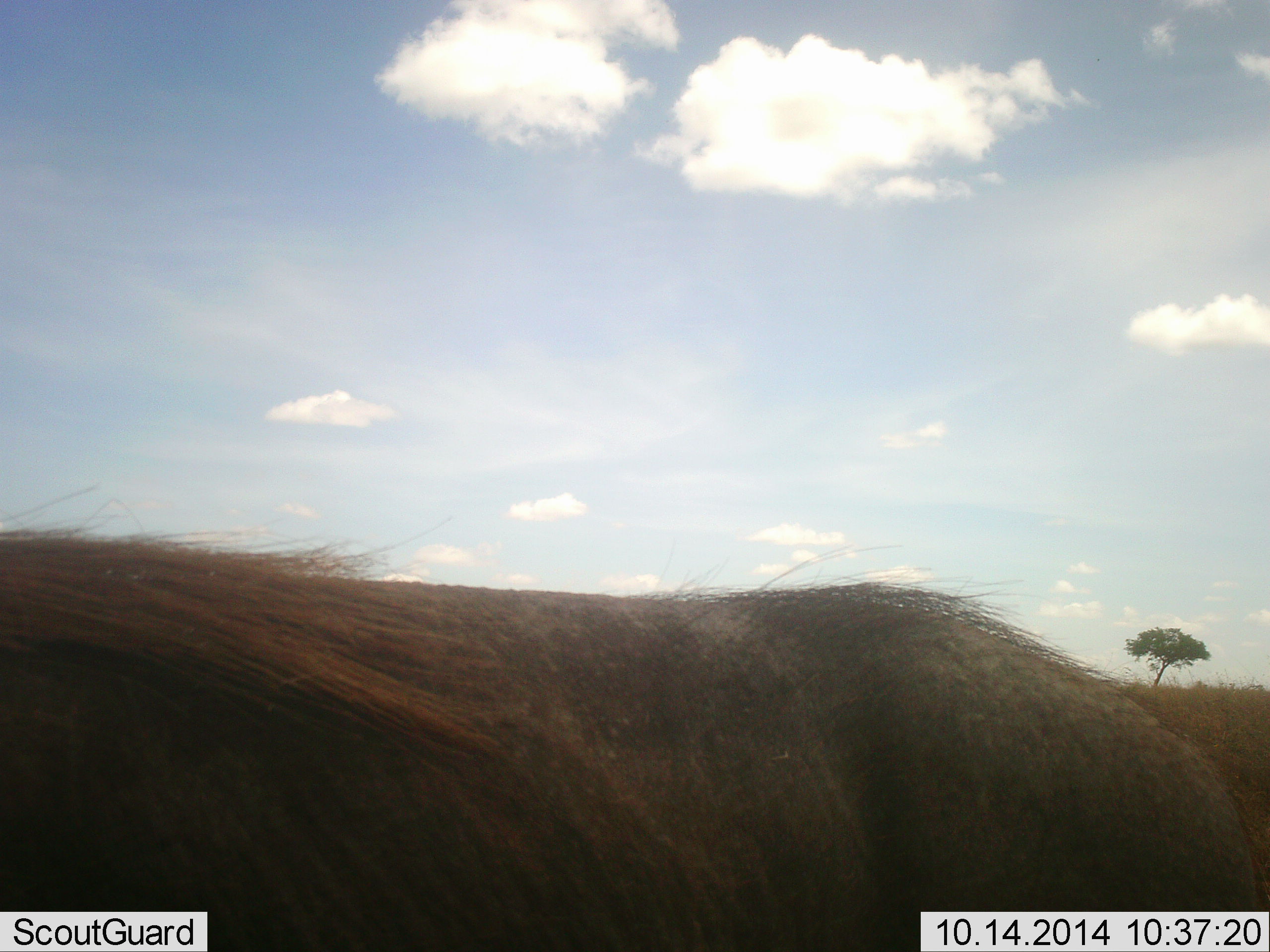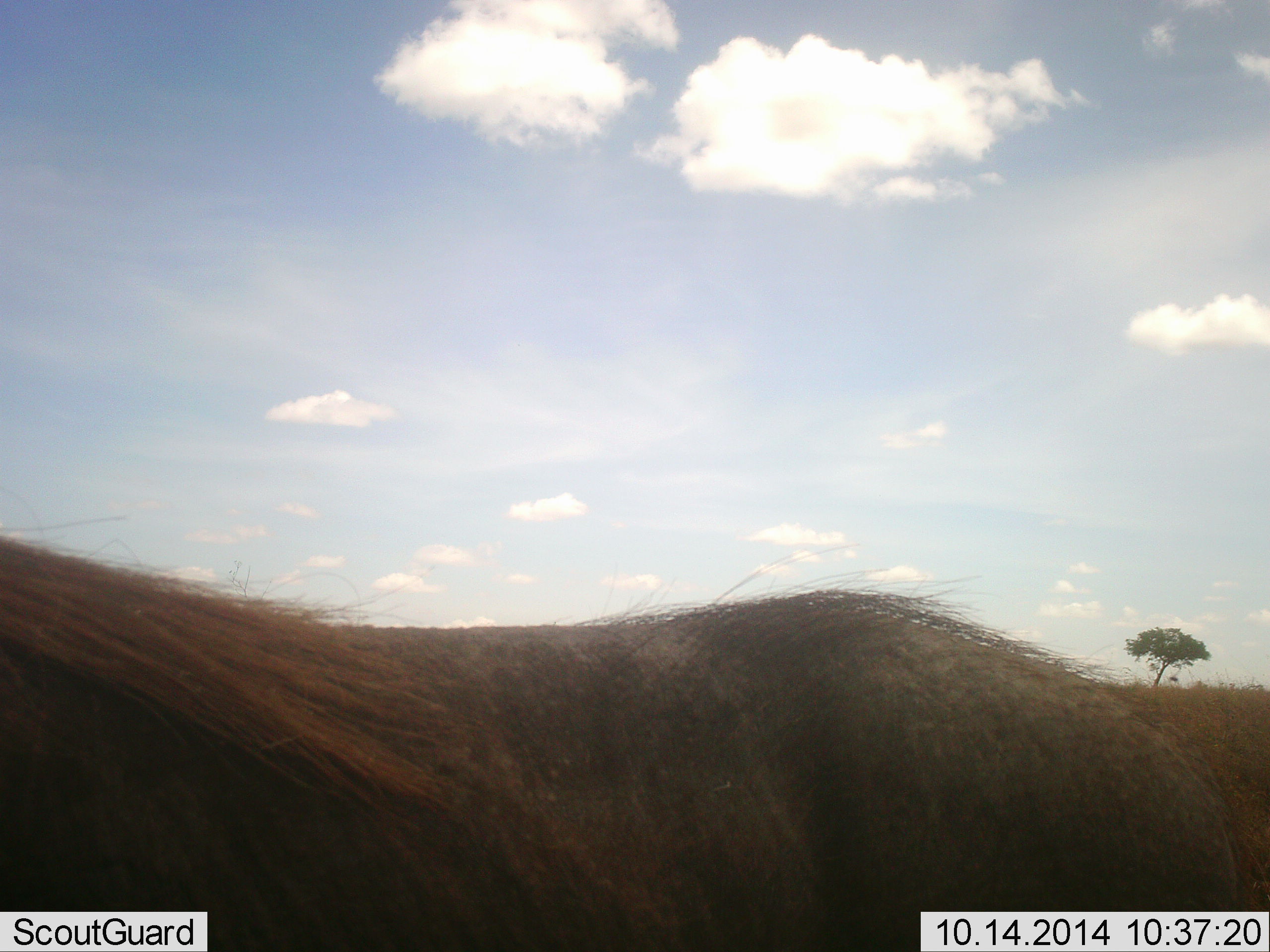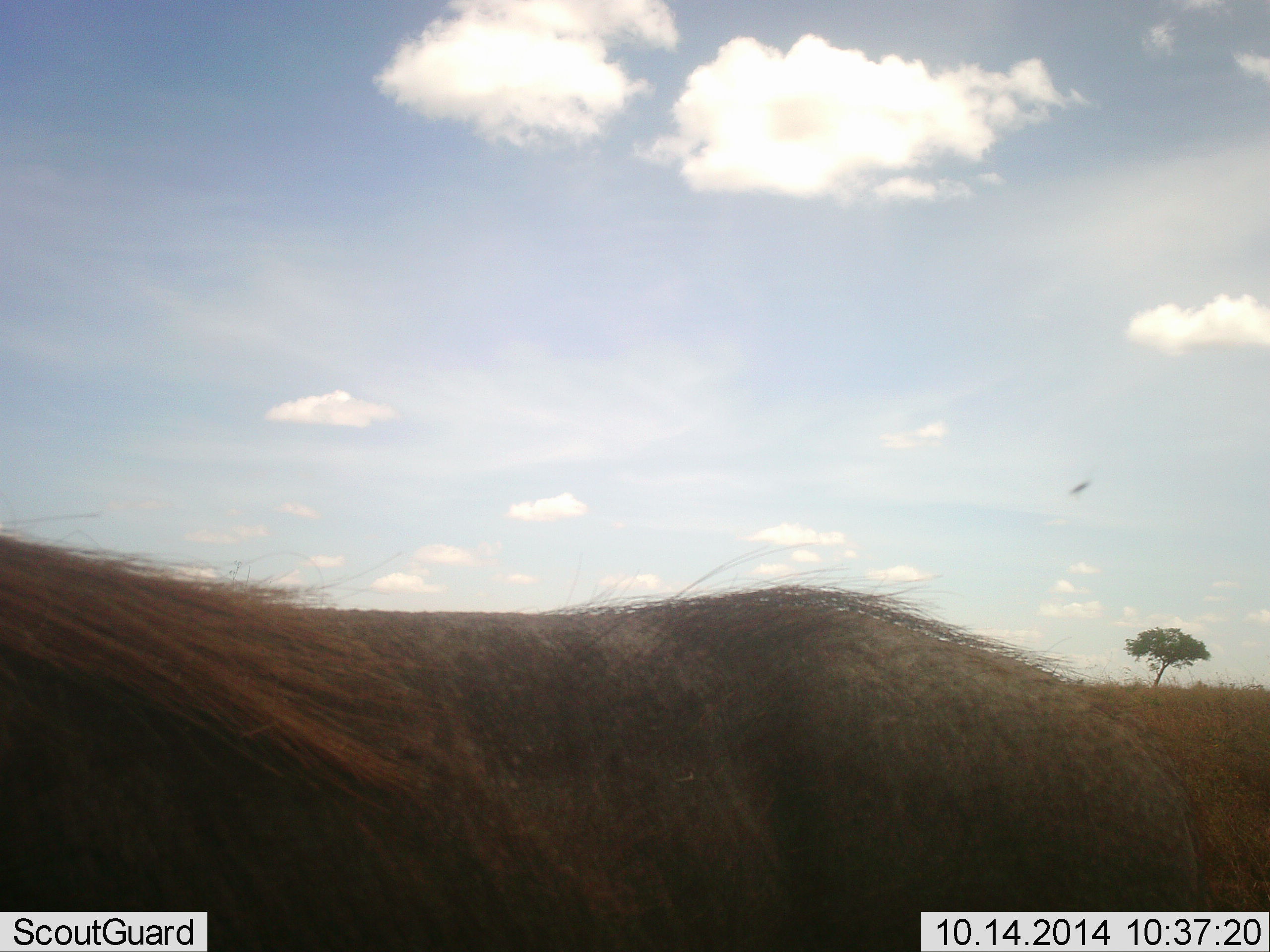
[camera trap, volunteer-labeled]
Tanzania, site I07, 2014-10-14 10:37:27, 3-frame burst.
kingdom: Animalia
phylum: Chordata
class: Mammalia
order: Artiodactyla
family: Suidae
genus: Phacochoerus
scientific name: Phacochoerus africanus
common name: warthog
Warthog (Phacochoerus africanus), count 1. Behavior (volunteer vote fractions): standing 100%, resting 0%, moving 0%, interacting 0%. Young present (vote fraction): 0%. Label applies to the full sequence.